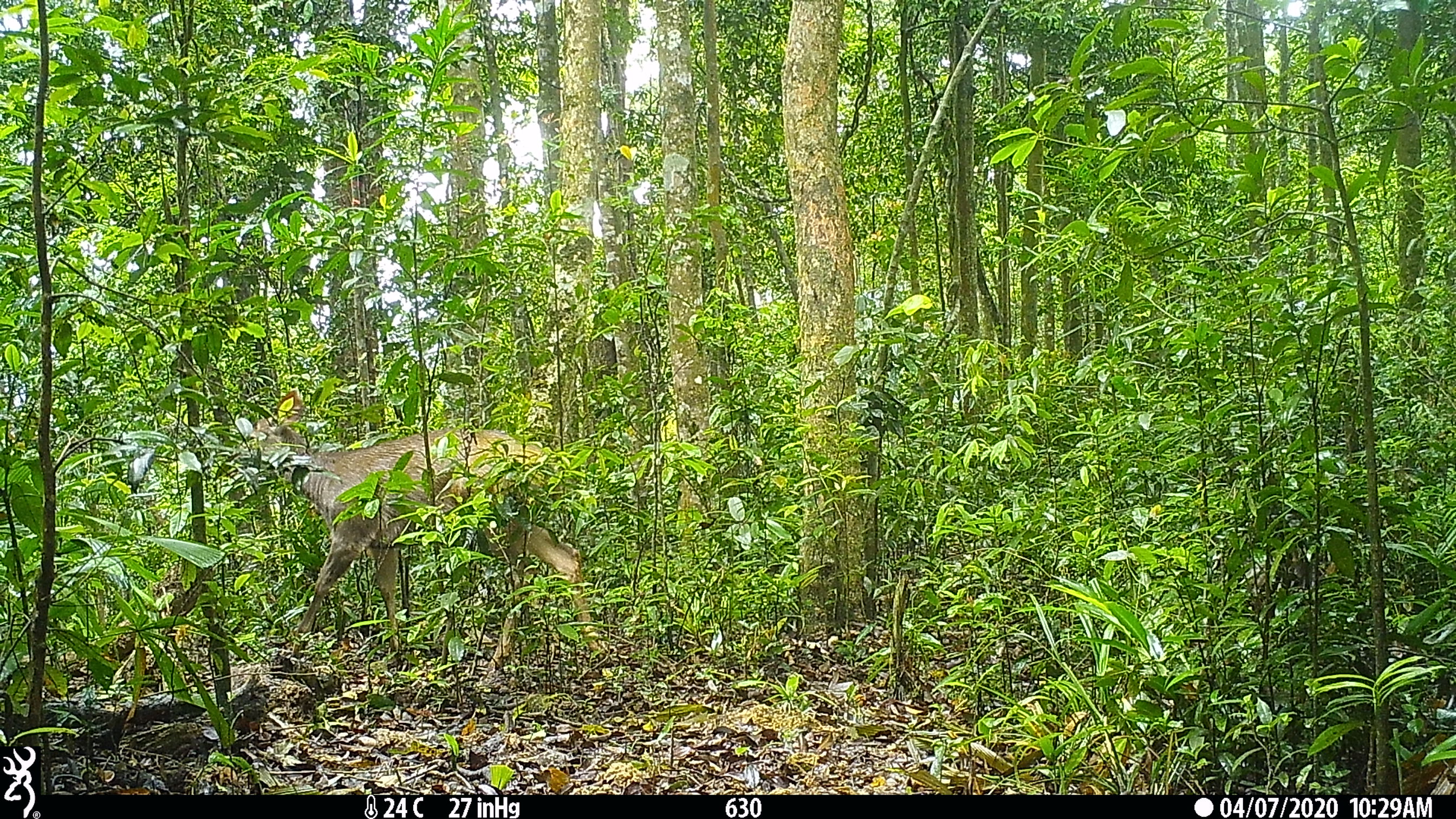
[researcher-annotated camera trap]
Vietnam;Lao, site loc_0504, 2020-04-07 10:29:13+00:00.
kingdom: Animalia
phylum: Chordata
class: Mammalia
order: Artiodactyla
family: Cervidae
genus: Rusa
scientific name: Rusa unicolor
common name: sambar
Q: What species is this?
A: Sambar (Rusa unicolor).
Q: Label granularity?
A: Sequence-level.